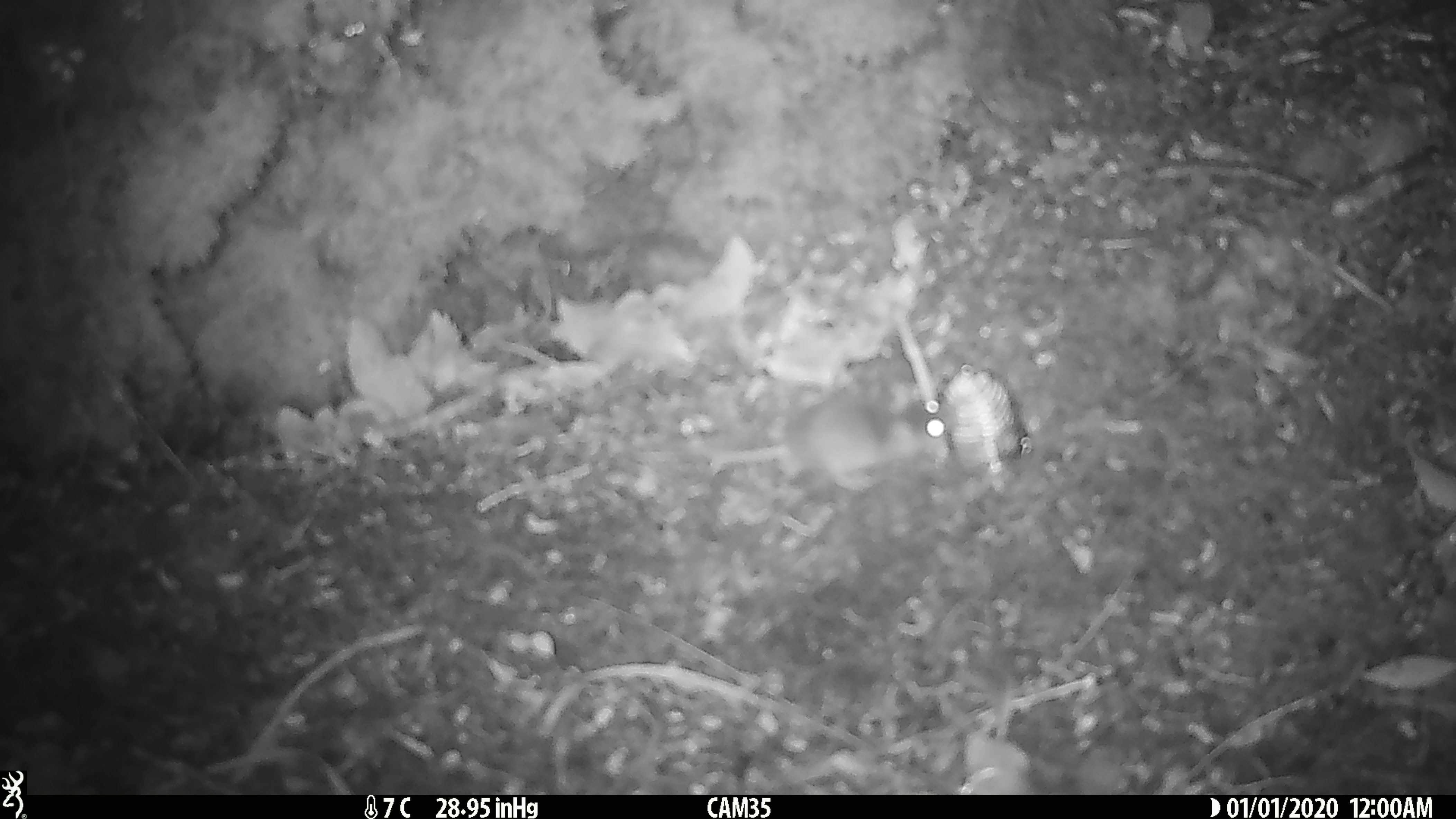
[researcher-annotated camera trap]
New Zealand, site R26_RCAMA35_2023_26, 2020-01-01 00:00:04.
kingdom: Animalia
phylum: Chordata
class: Mammalia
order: Rodentia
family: Muridae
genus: Mus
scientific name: Mus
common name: mouse